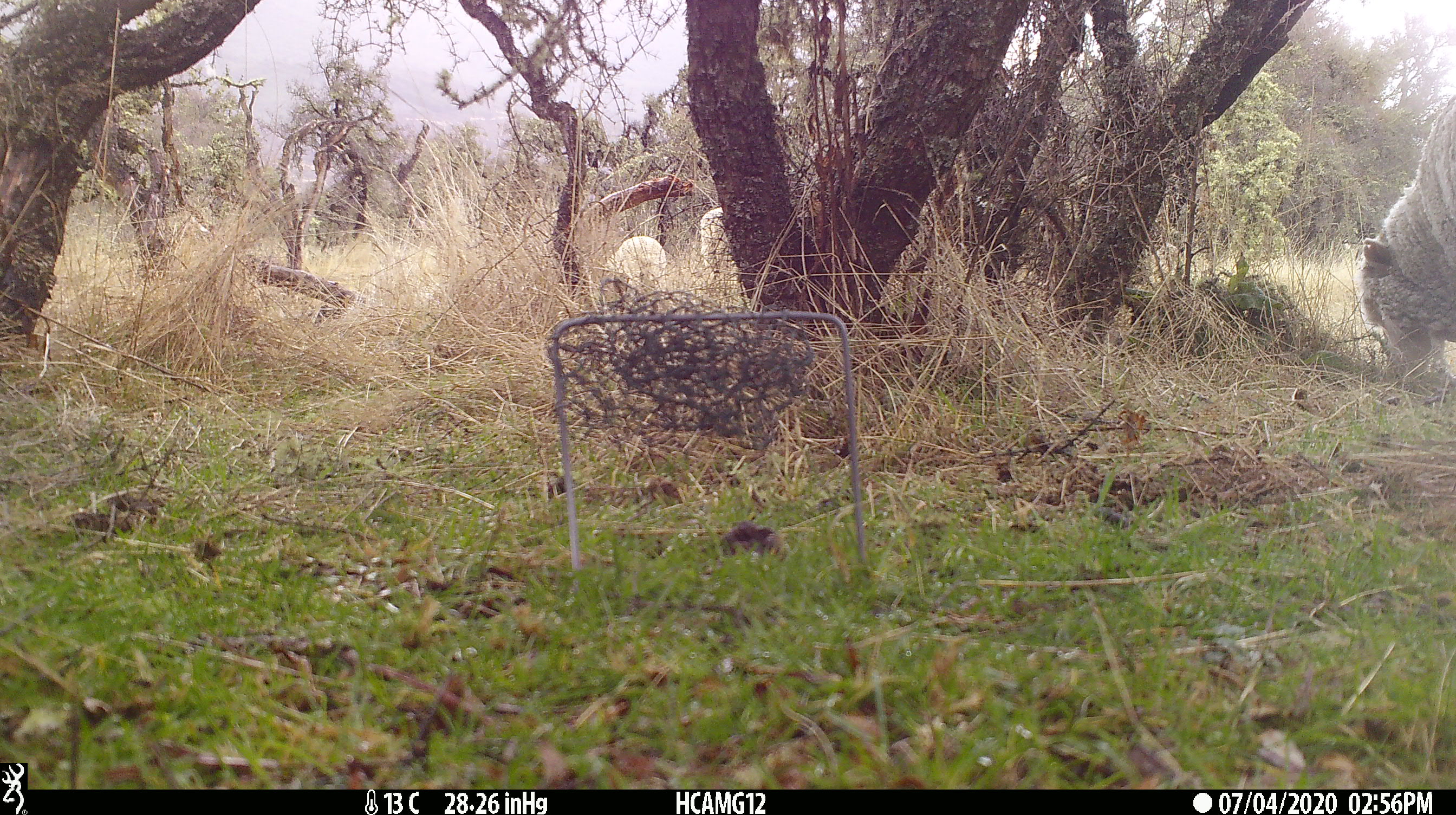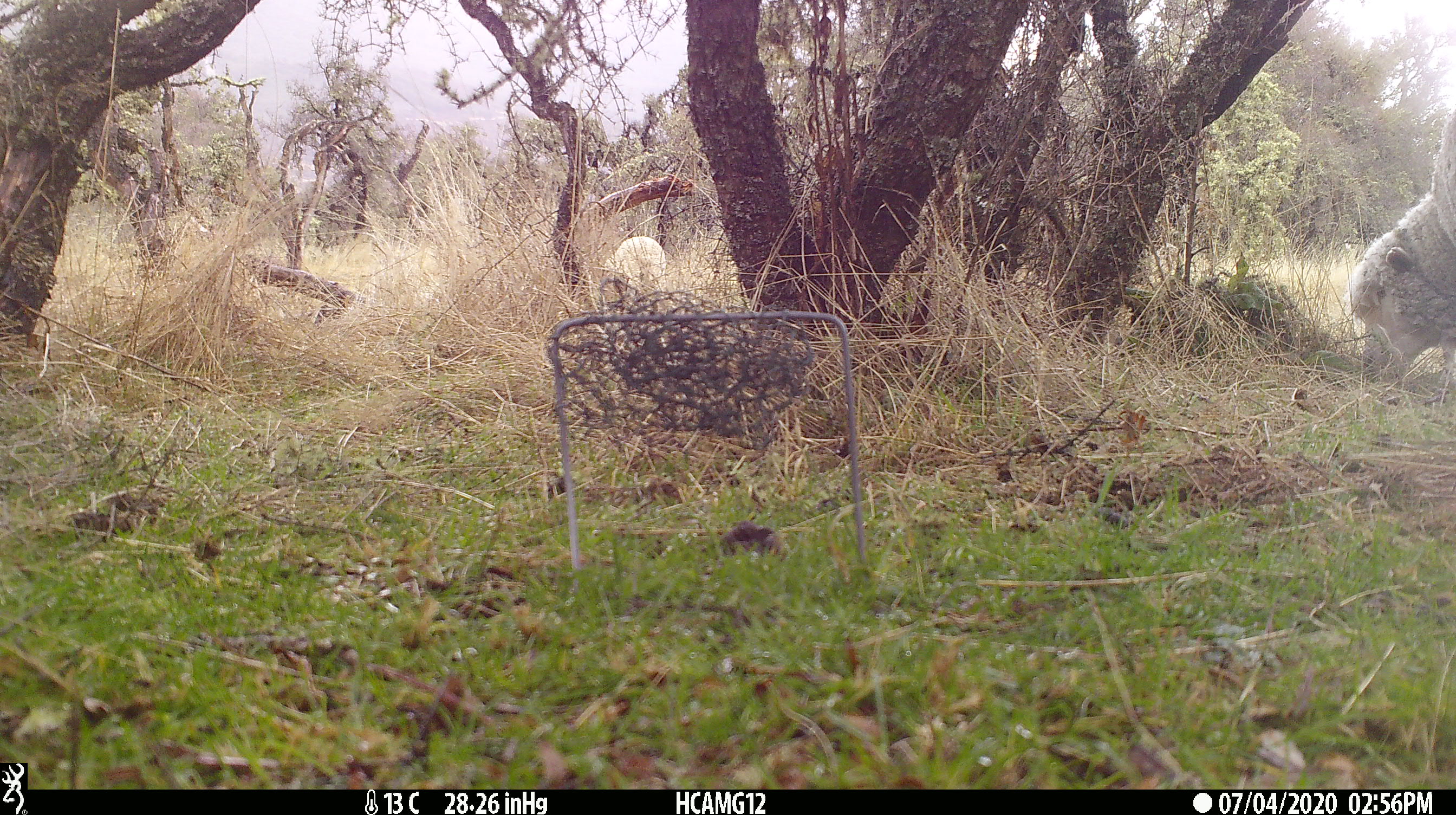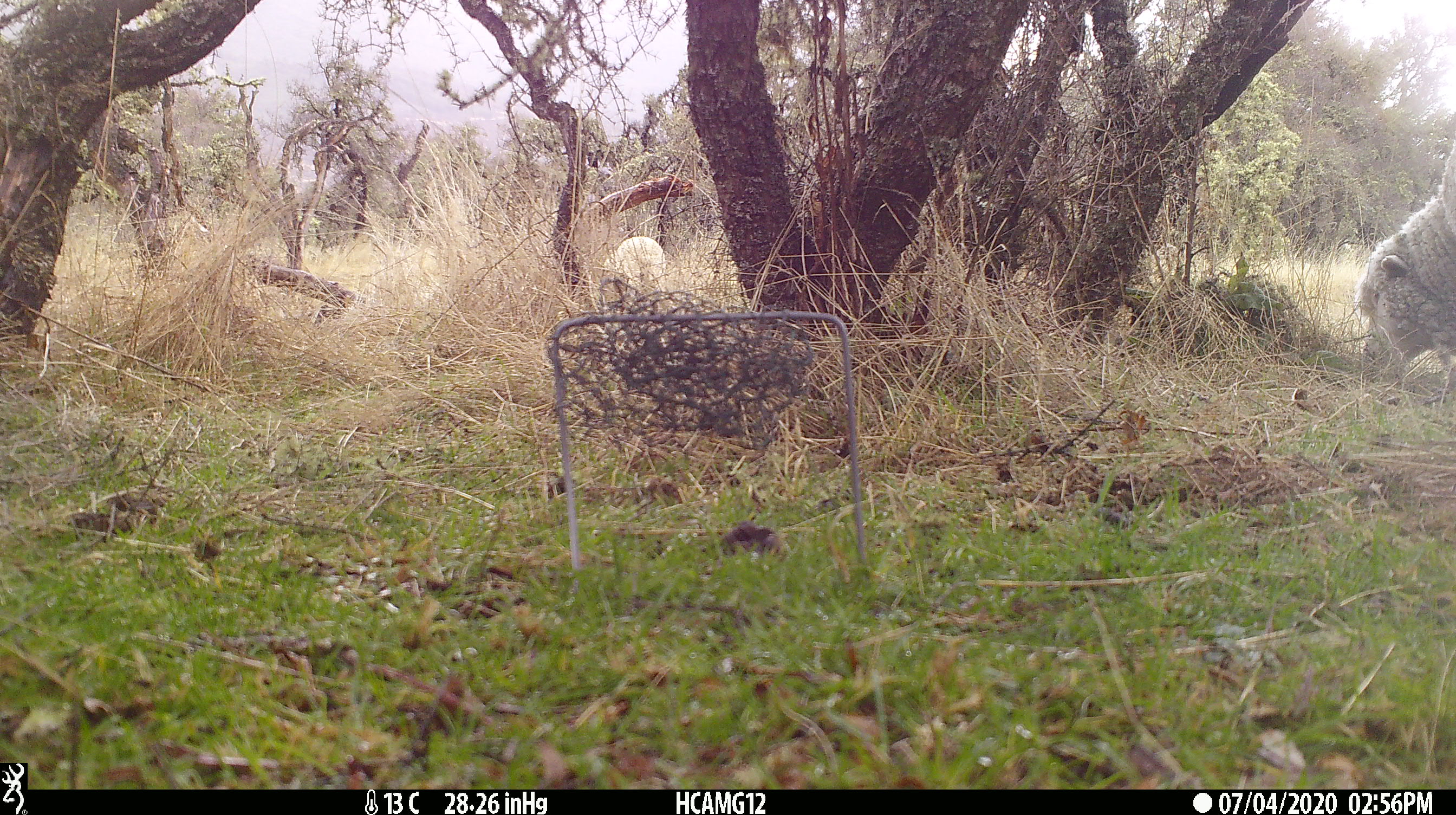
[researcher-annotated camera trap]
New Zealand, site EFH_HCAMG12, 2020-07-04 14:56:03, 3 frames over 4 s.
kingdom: Animalia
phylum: Chordata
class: Mammalia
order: Artiodactyla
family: Bovidae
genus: Ovis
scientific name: Ovis aries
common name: domestic sheep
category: sheep